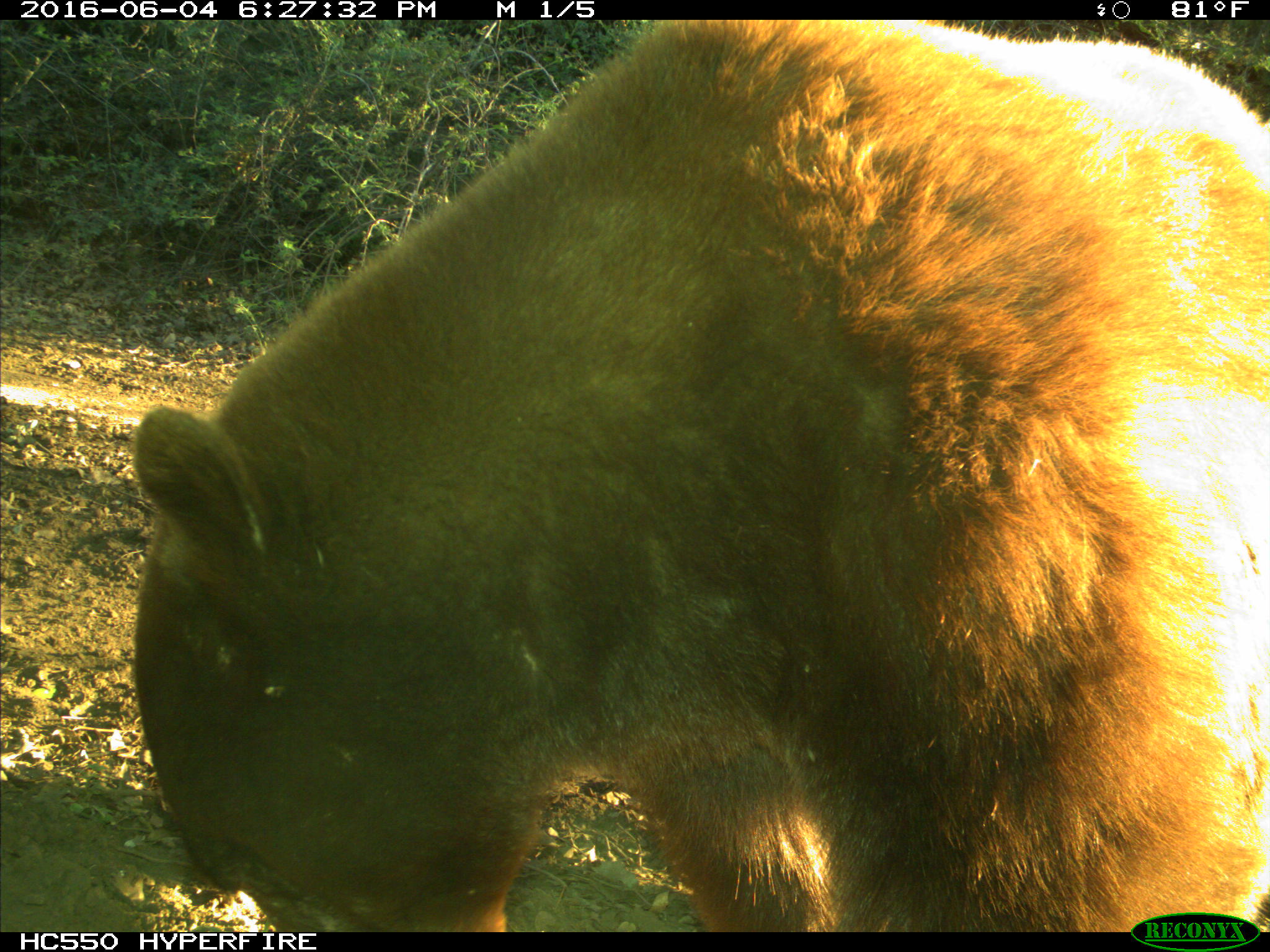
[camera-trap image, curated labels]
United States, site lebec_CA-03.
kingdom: Animalia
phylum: Chordata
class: Mammalia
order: Carnivora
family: Ursidae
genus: Ursus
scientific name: Ursus americanus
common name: american black bear